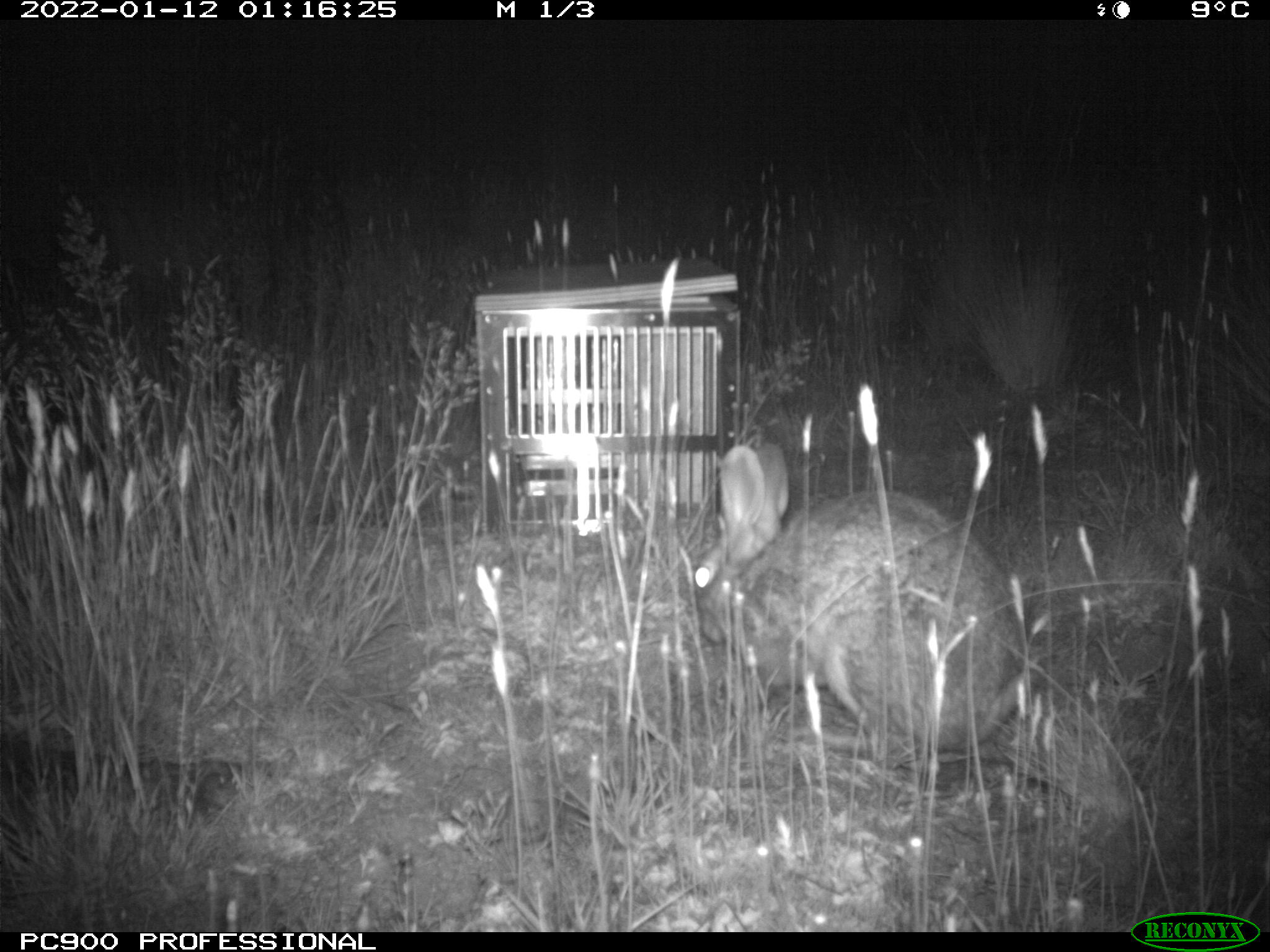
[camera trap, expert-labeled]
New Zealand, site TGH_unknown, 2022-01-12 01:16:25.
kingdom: Animalia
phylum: Chordata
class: Mammalia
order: Lagomorpha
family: Leporidae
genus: Oryctolagus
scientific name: Oryctolagus cuniculus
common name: european rabbit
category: rabbit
Rabbit (european rabbit) (Oryctolagus cuniculus).